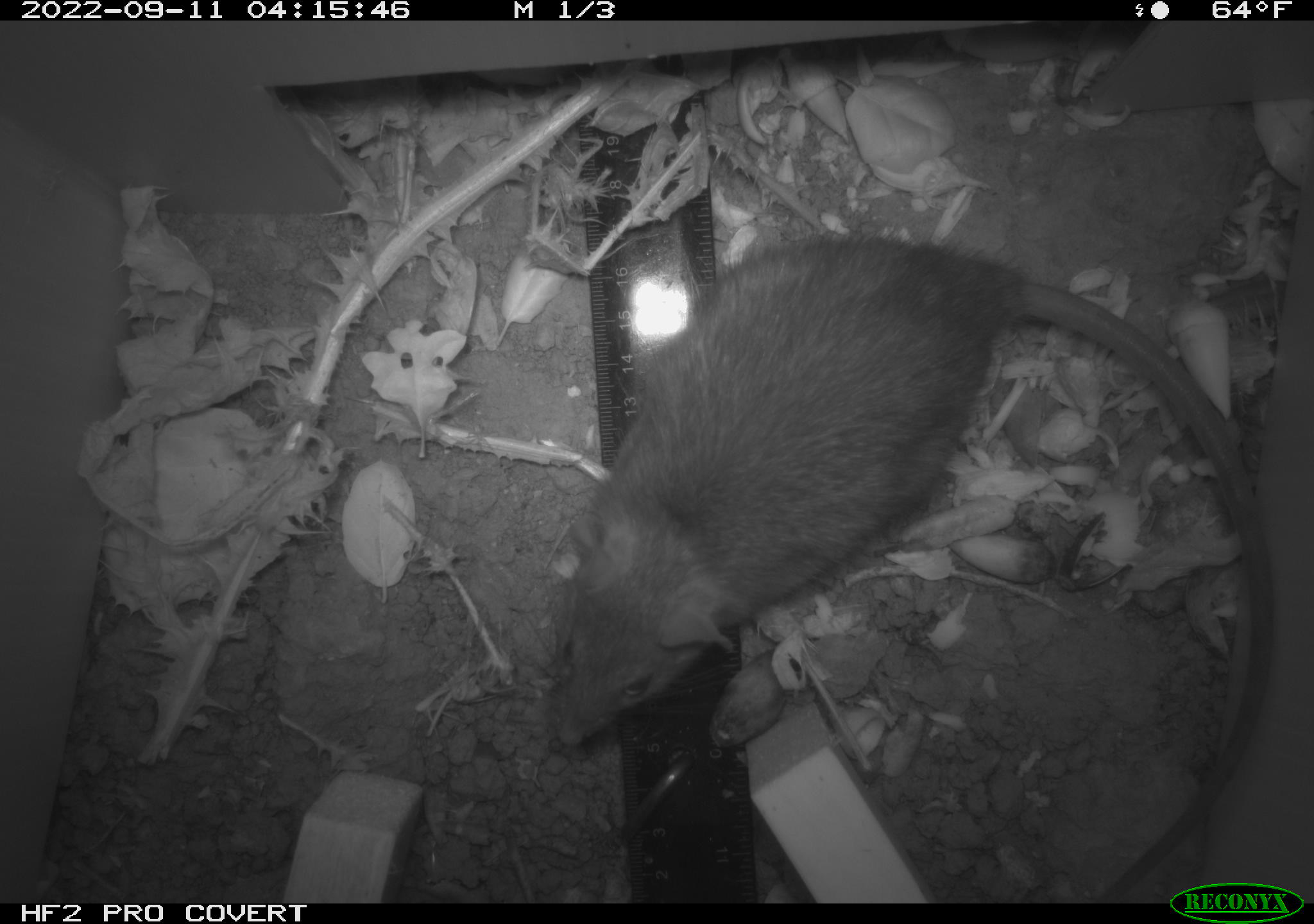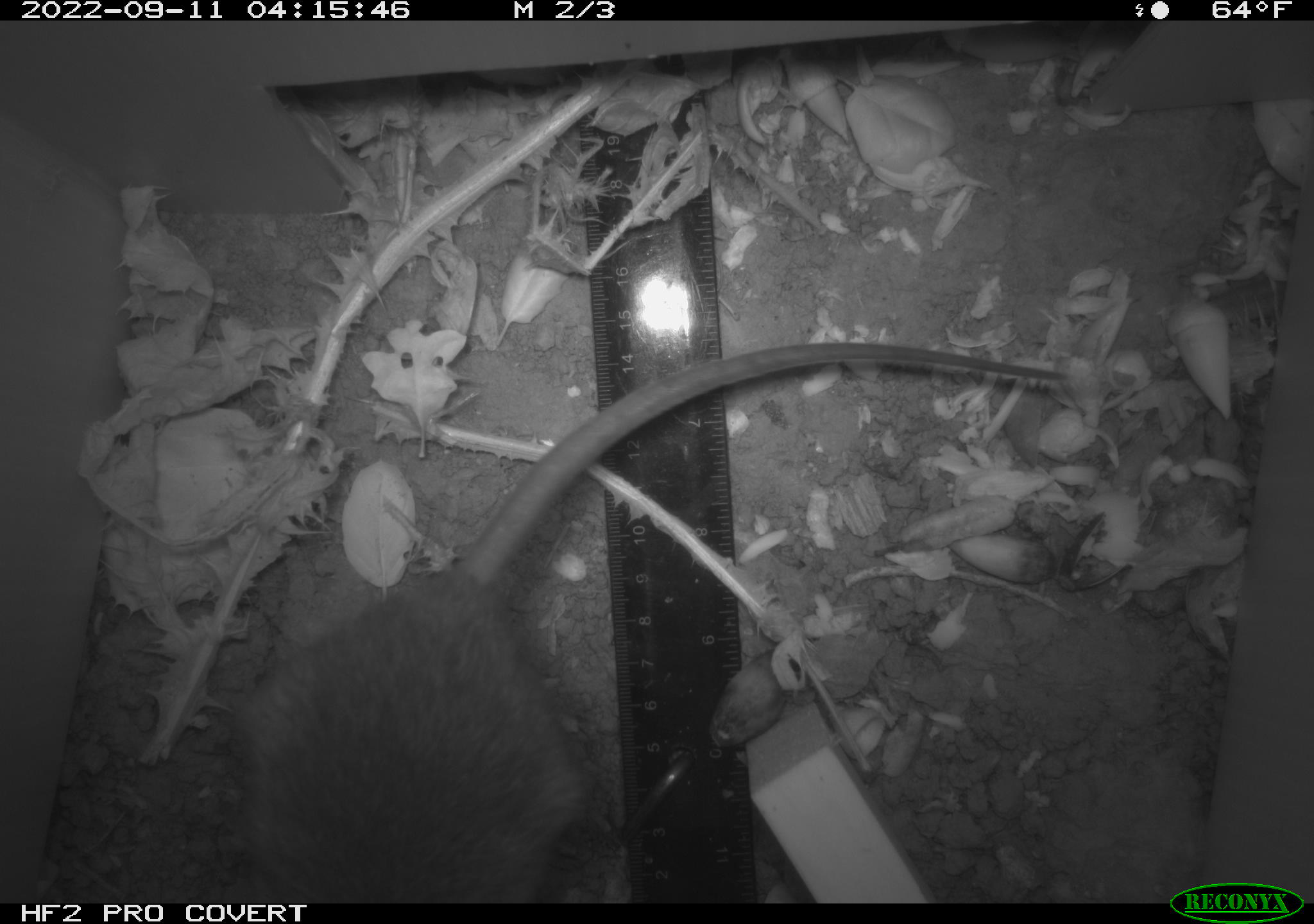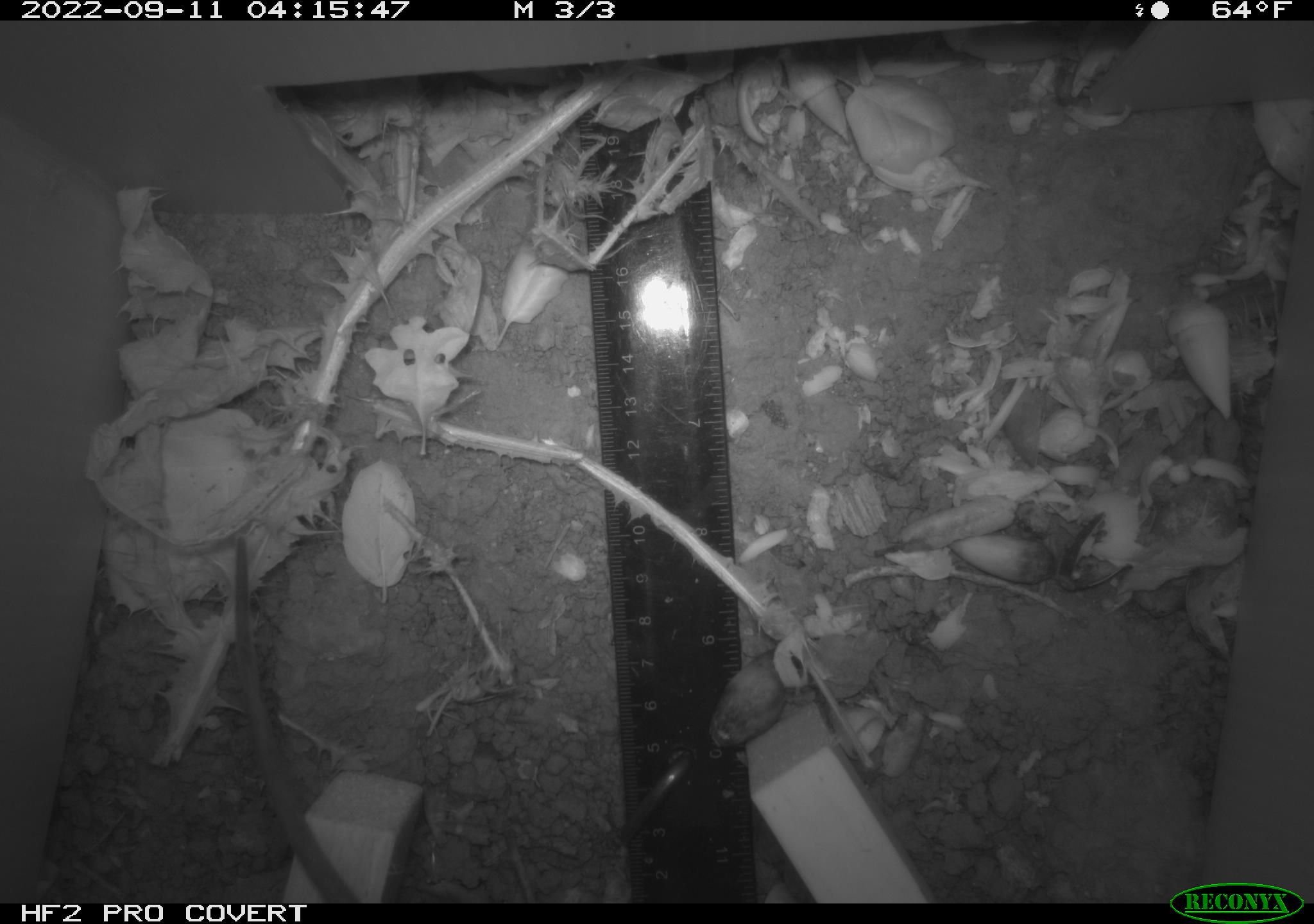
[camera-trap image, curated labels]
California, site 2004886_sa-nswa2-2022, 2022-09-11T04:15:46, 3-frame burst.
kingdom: Animalia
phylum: Chordata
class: Mammalia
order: Rodentia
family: Muridae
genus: Rattus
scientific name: Rattus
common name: rat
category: rattus species